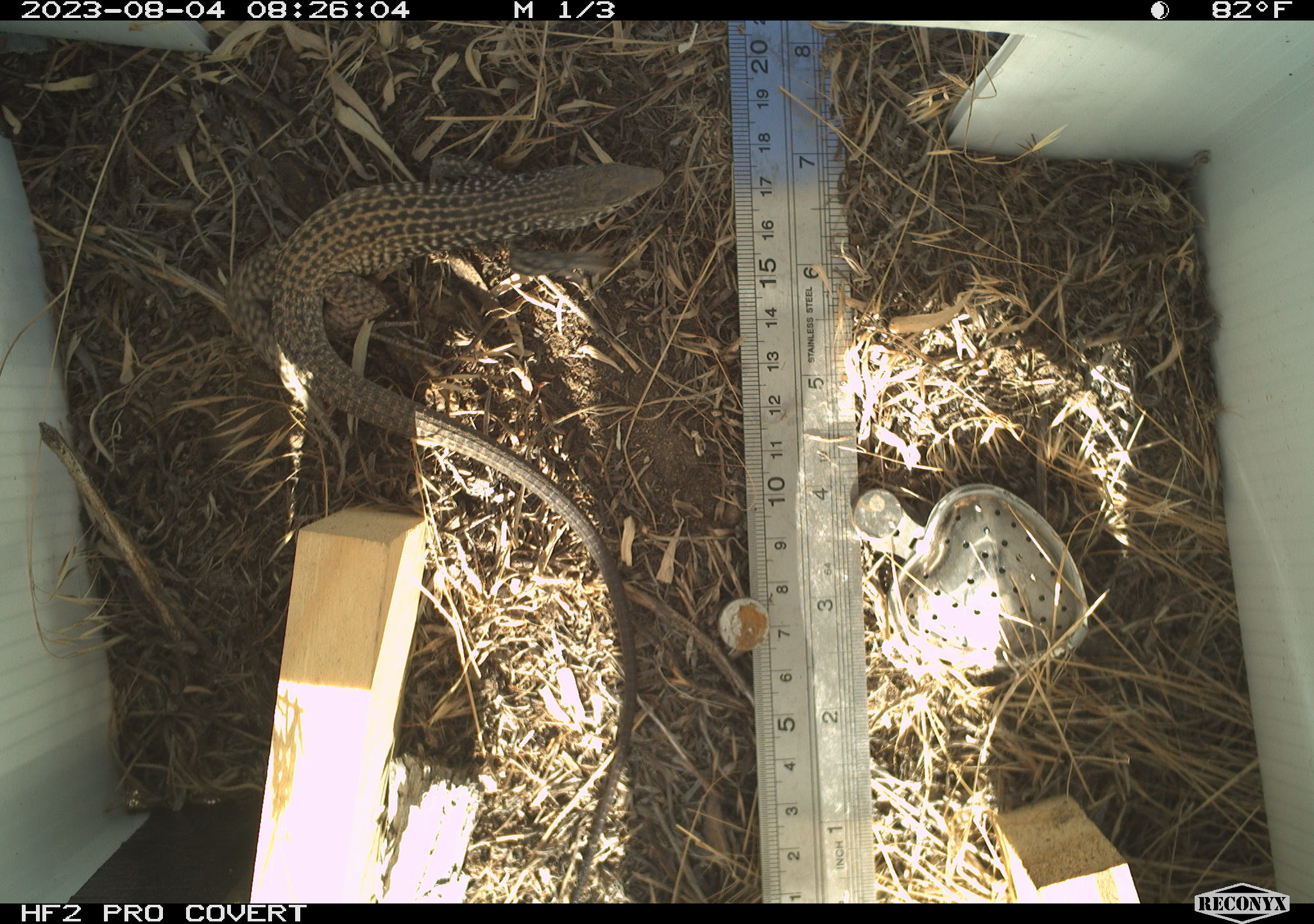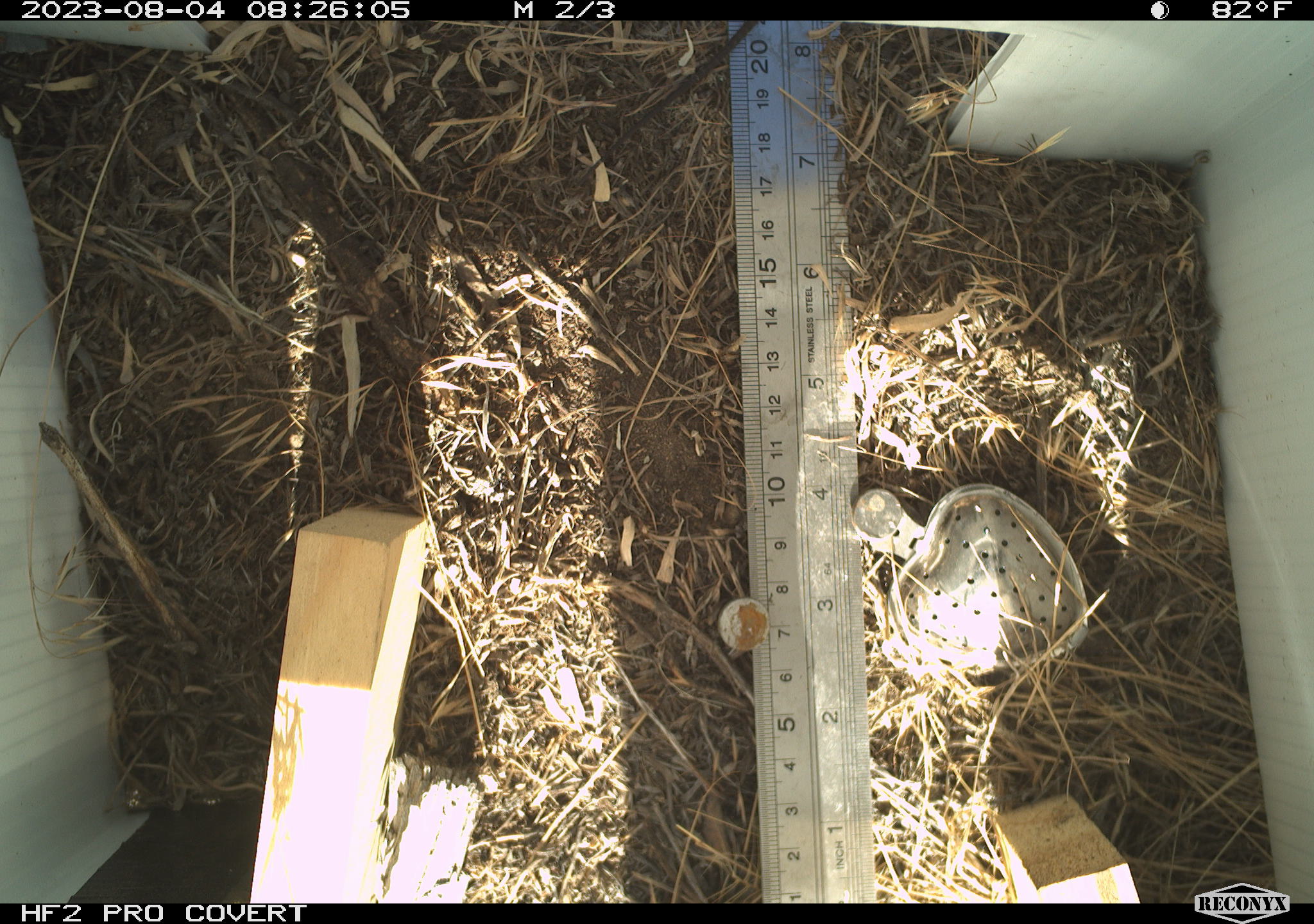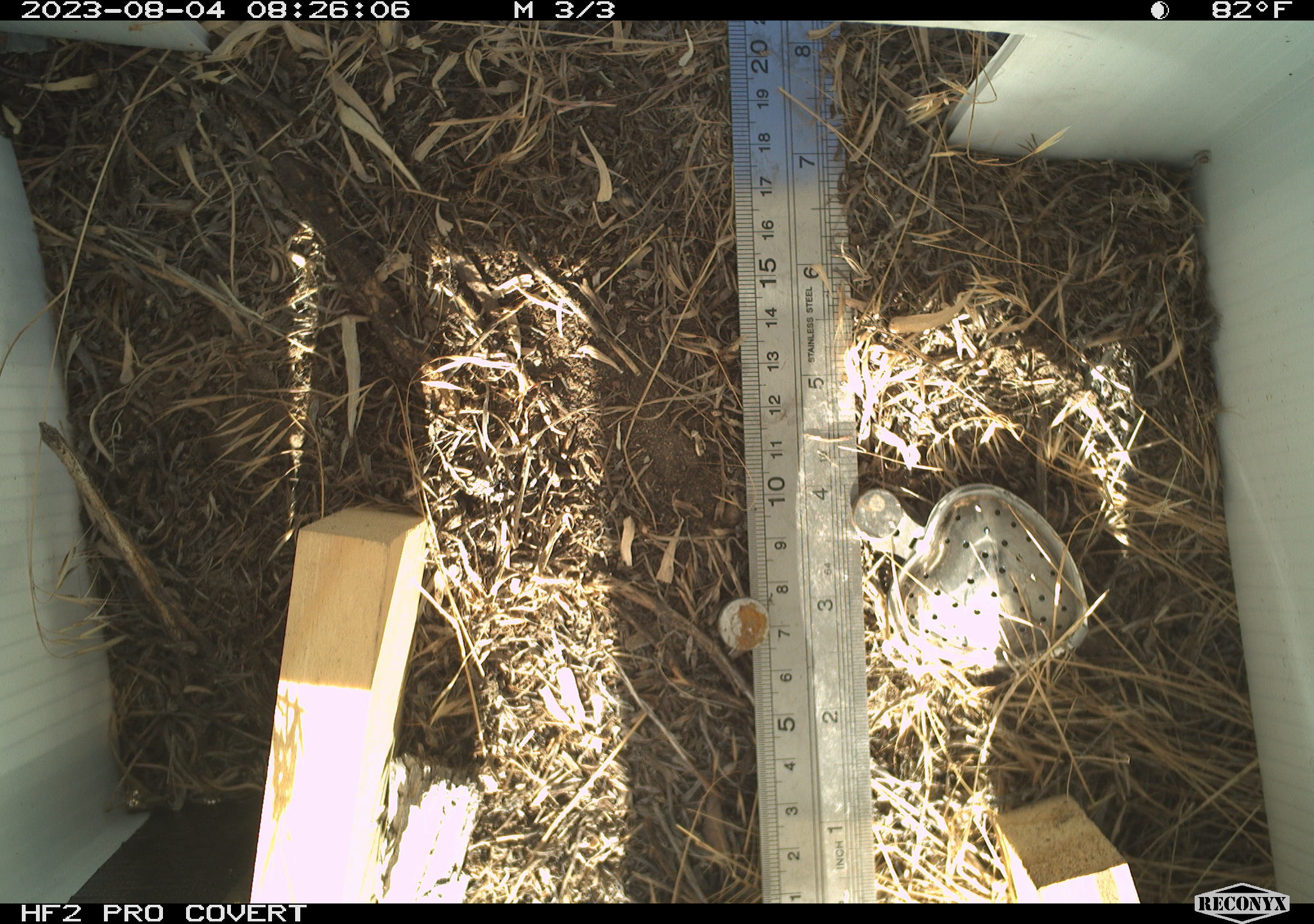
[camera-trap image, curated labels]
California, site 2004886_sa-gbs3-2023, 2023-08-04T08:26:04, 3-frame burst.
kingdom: Animalia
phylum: Chordata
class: Reptilia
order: Squamata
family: Teiidae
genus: Aspidoscelis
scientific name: Aspidoscelis tigris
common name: western whiptail